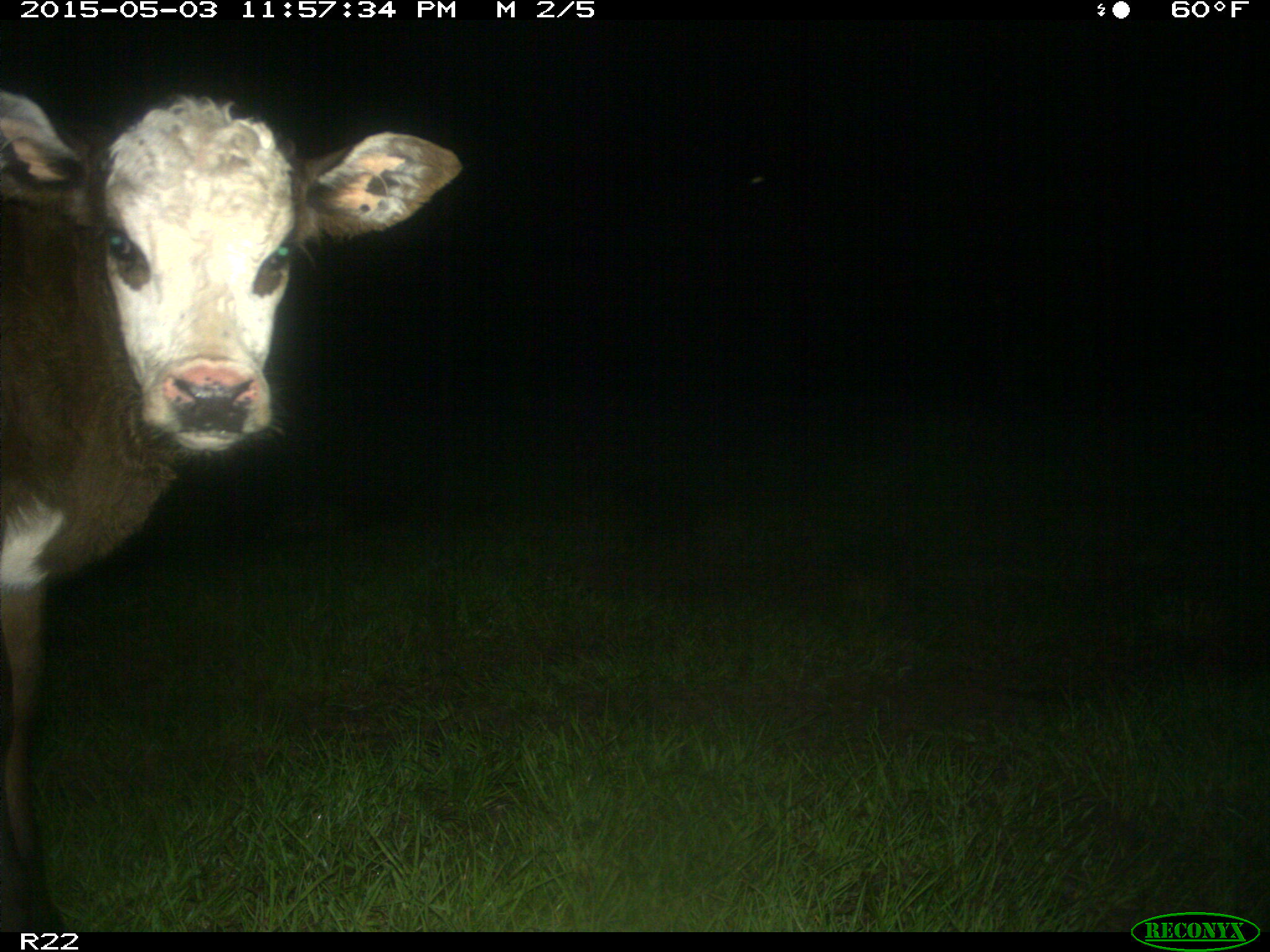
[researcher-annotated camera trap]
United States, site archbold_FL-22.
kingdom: Animalia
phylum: Chordata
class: Mammalia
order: Artiodactyla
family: Bovidae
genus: Bos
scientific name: Bos taurus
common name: domestic cow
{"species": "Bos taurus (domestic cow)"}